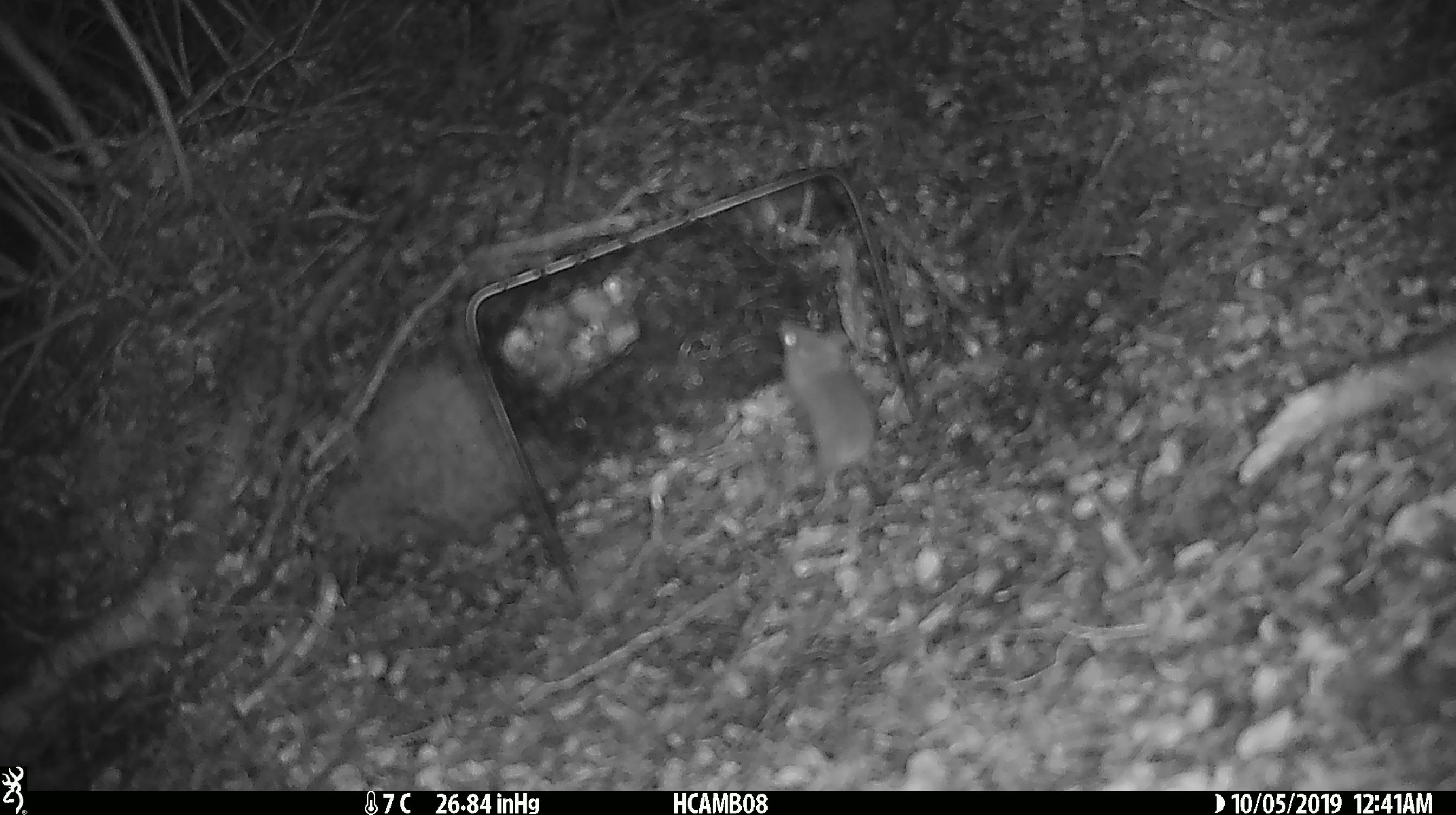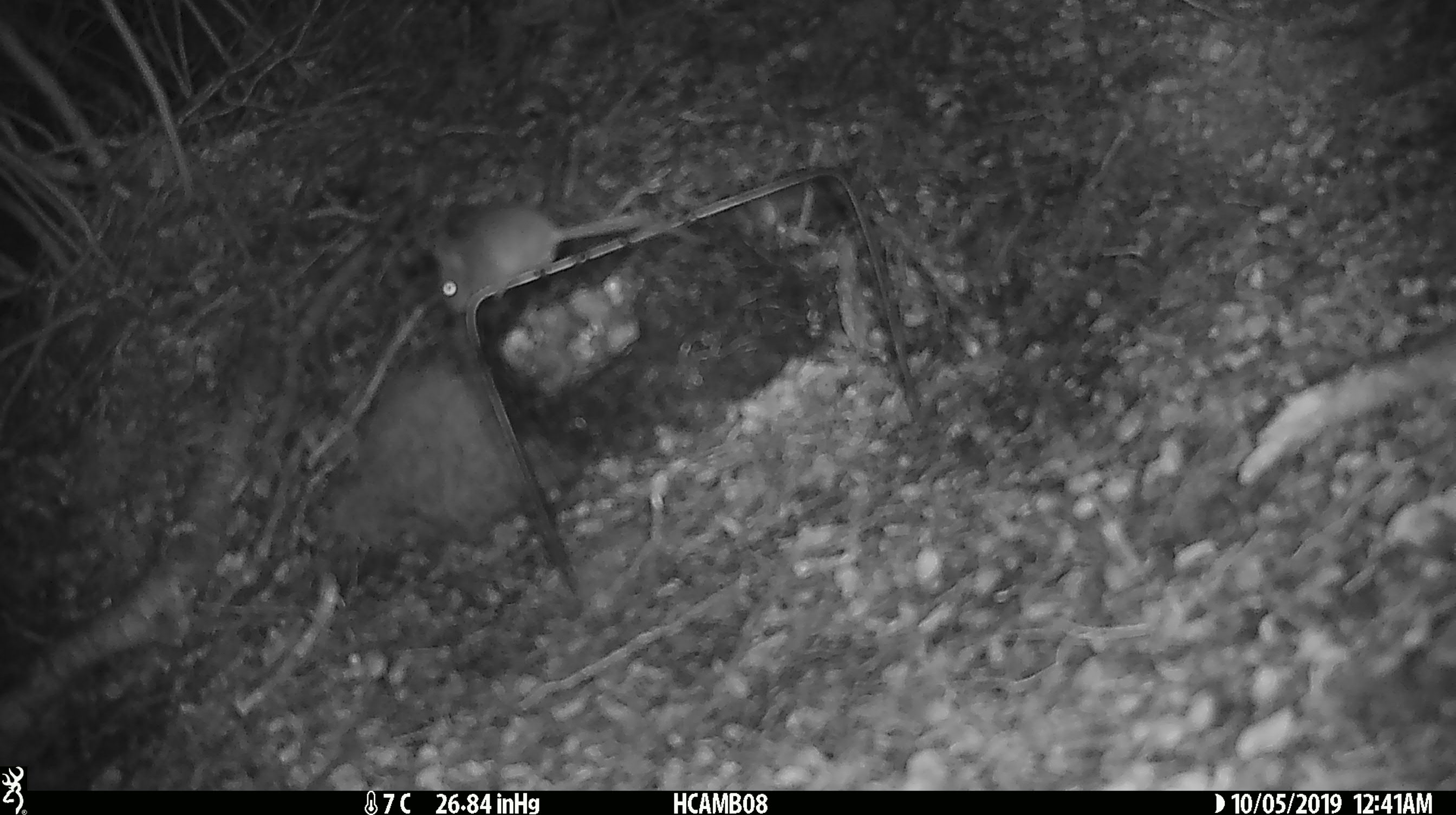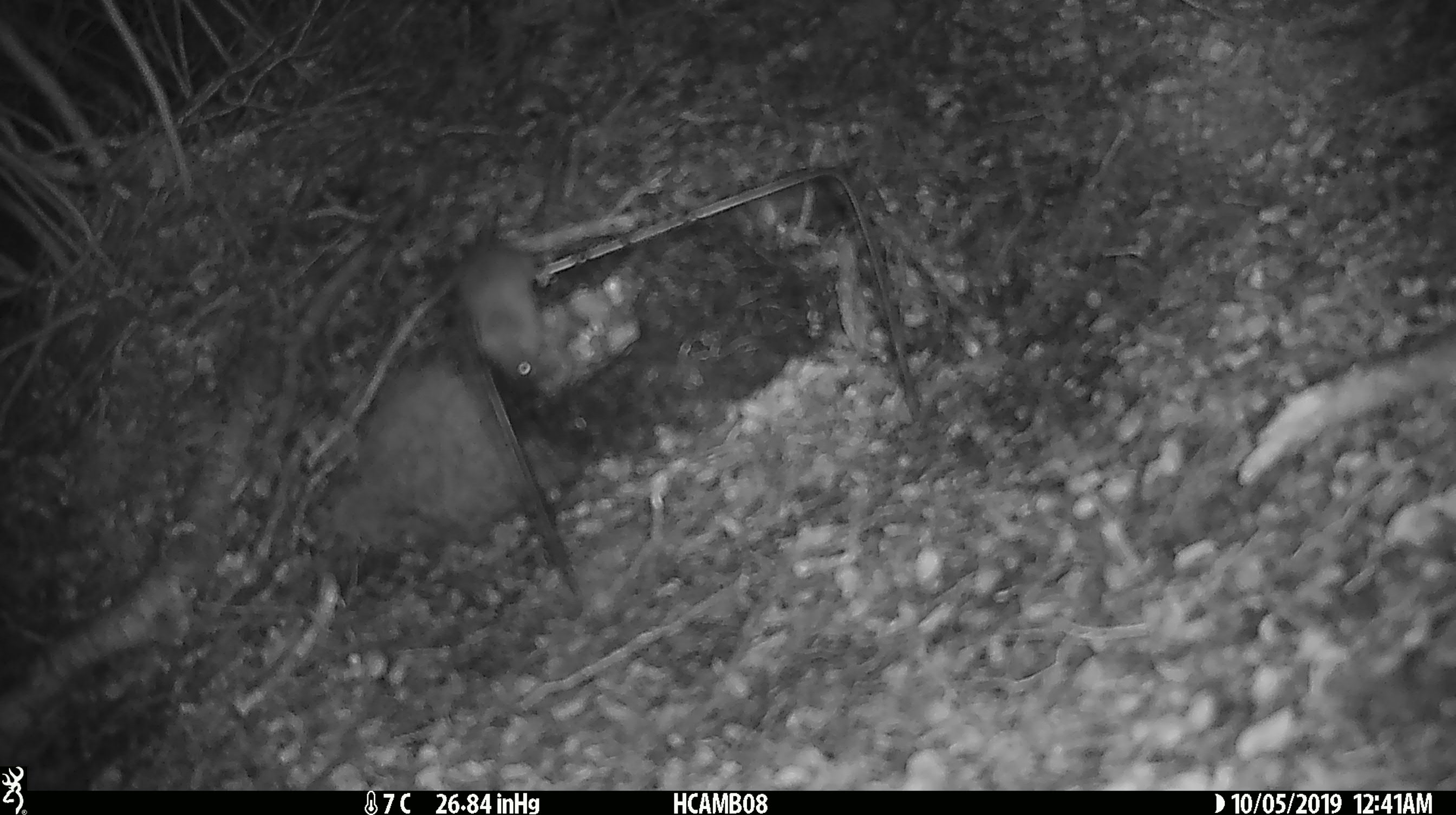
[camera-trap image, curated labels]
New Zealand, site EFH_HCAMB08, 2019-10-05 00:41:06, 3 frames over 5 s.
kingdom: Animalia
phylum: Chordata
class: Mammalia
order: Rodentia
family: Muridae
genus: Mus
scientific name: Mus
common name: mouse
Mouse (Mus).